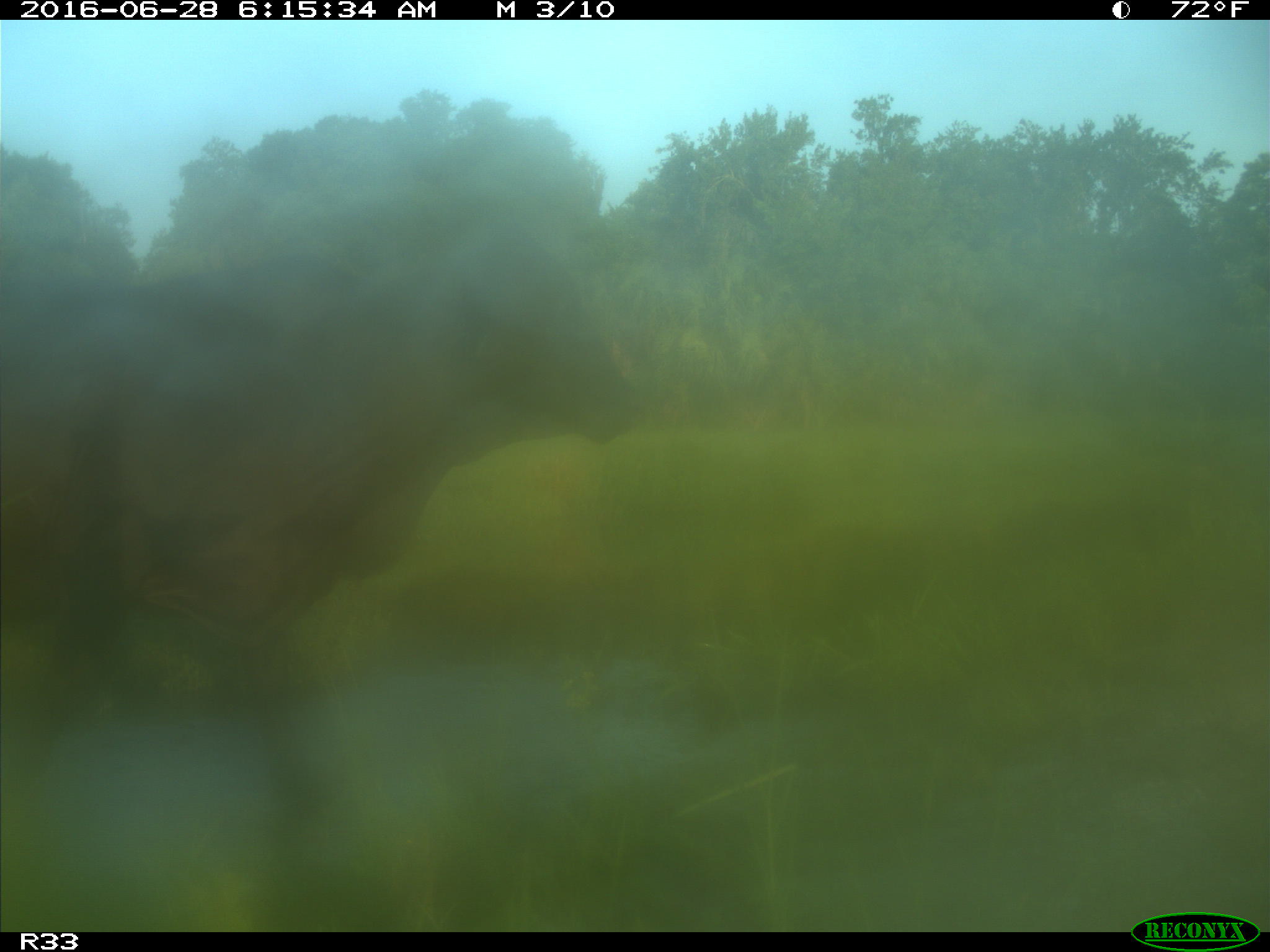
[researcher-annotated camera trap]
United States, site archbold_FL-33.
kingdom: Animalia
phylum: Chordata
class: Mammalia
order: Artiodactyla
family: Bovidae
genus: Bos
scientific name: Bos taurus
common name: domestic cow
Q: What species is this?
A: Bos taurus (domestic cow).